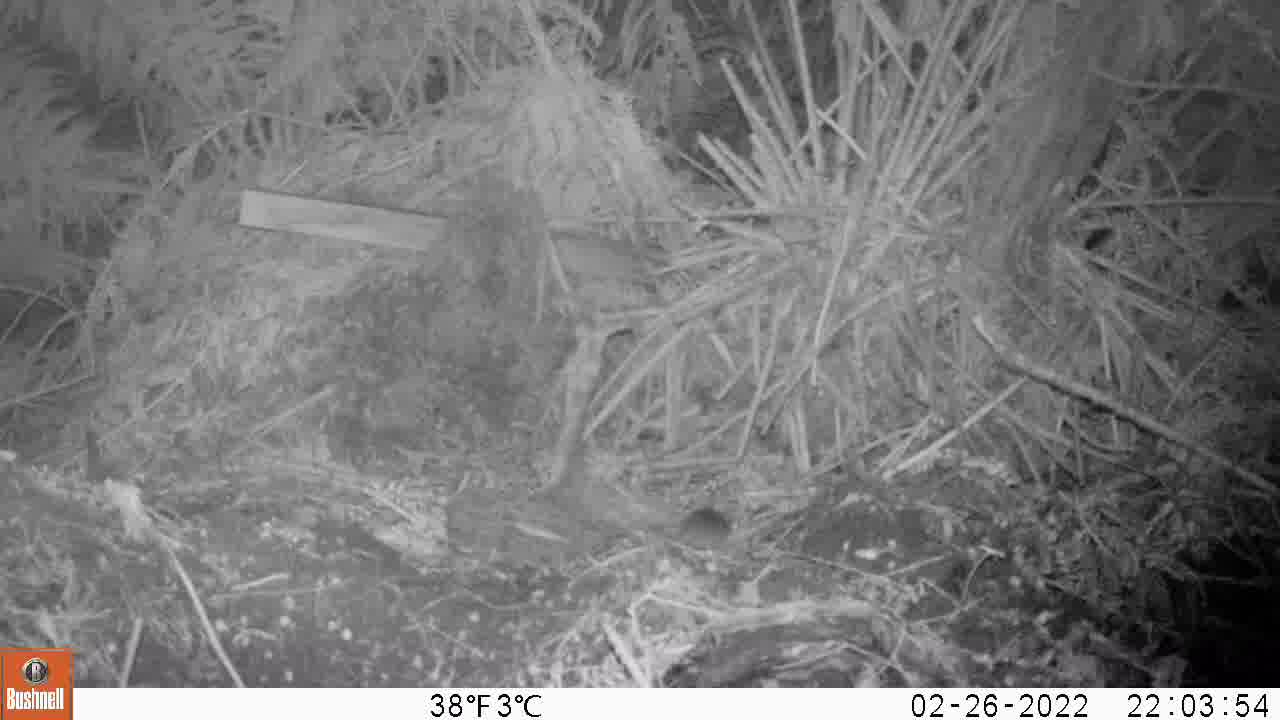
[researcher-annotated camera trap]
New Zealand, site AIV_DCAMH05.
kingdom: Animalia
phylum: Chordata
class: Mammalia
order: Rodentia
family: Muridae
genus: Mus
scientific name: Mus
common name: mouse